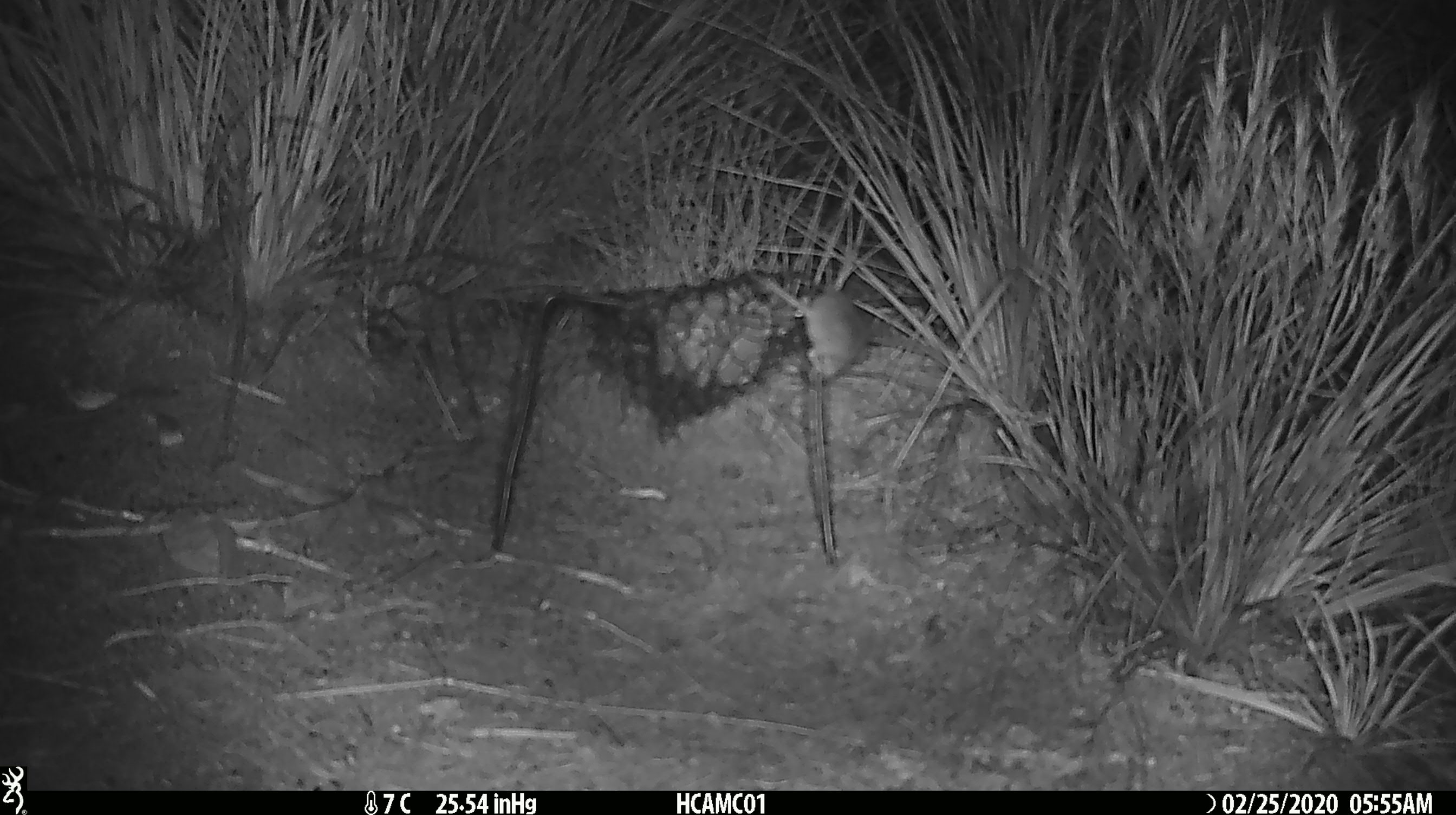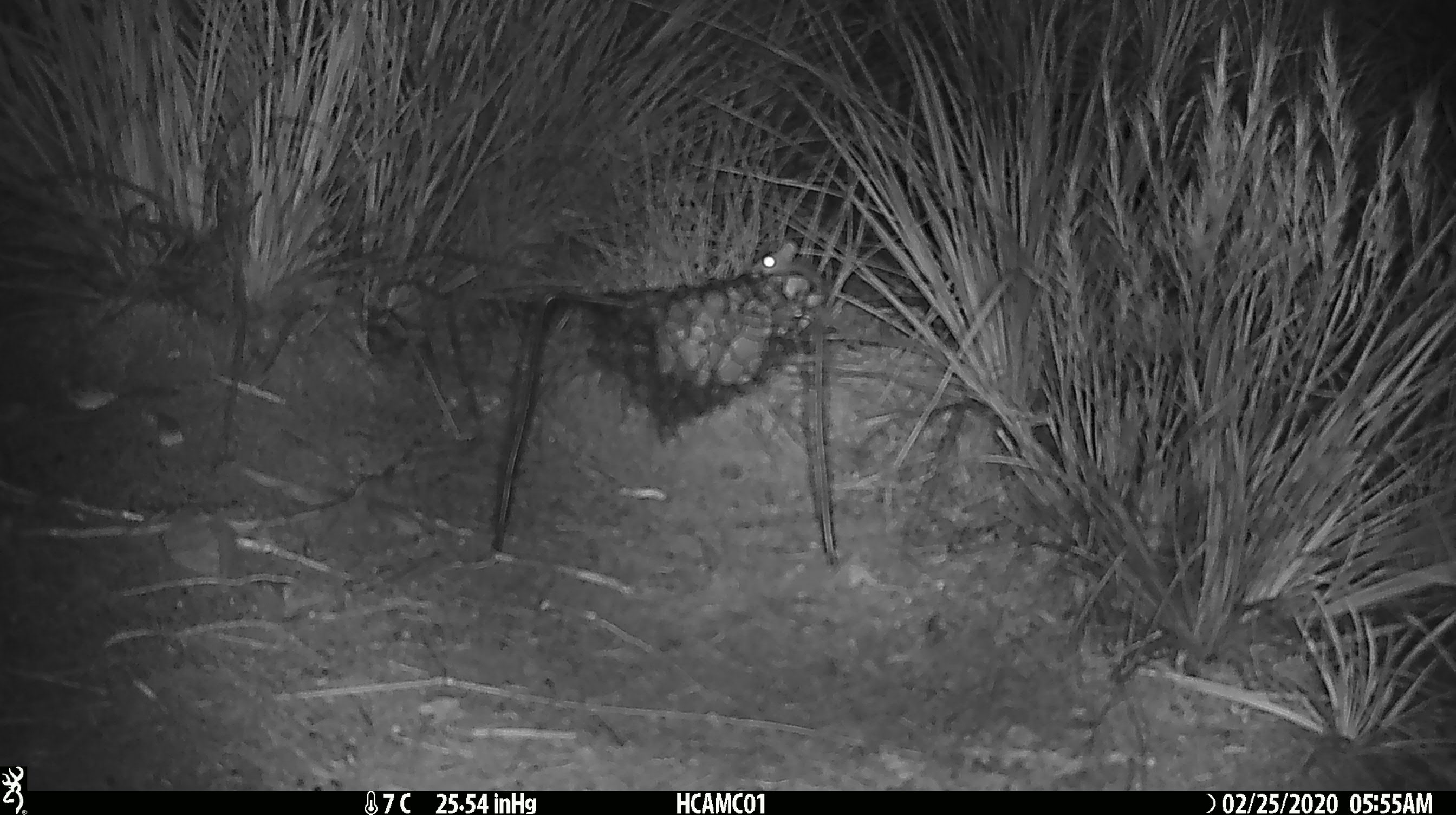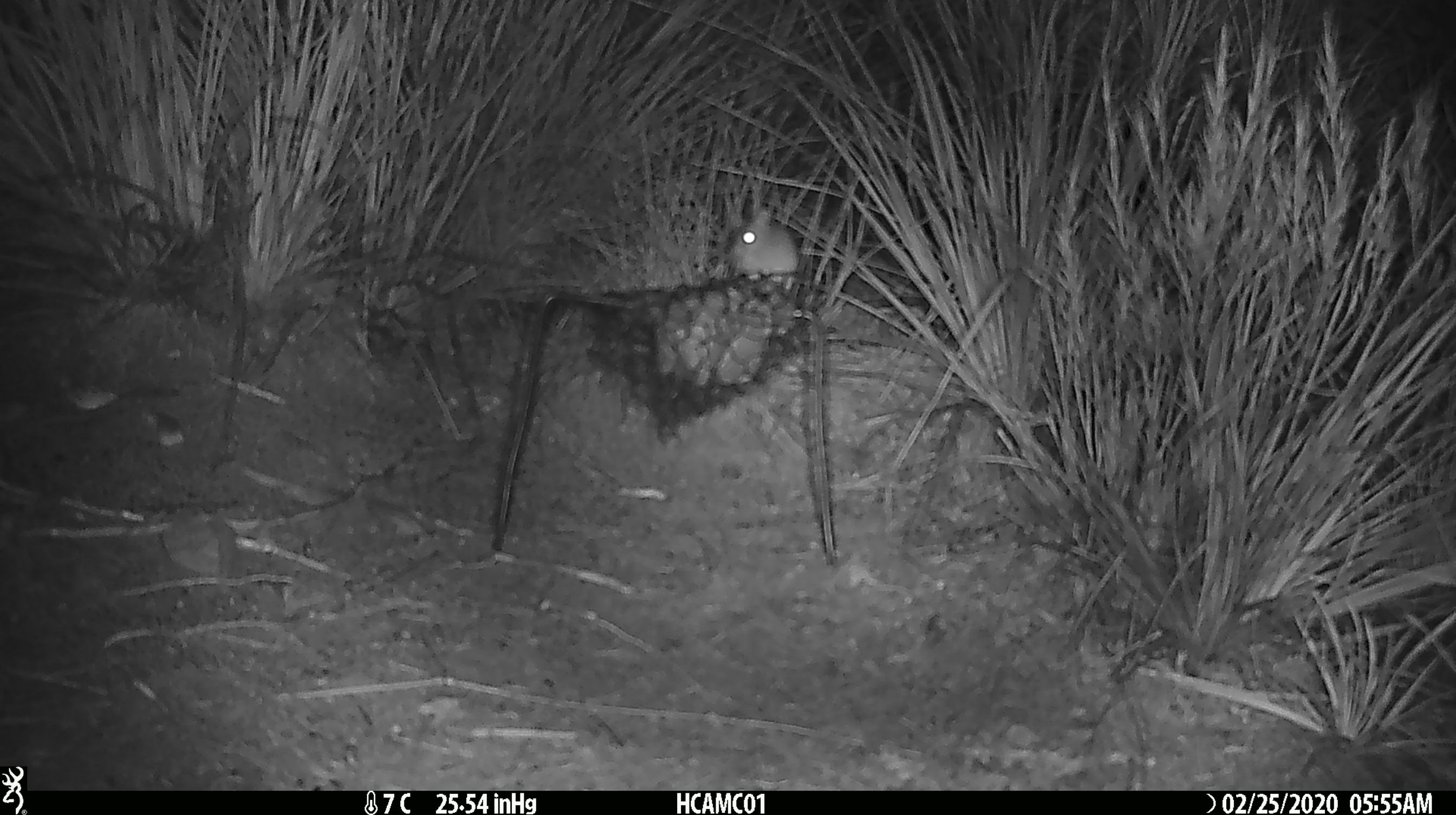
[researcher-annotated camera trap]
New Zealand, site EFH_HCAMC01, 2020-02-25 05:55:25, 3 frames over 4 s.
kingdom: Animalia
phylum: Chordata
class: Mammalia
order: Rodentia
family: Muridae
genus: Mus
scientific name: Mus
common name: mouse